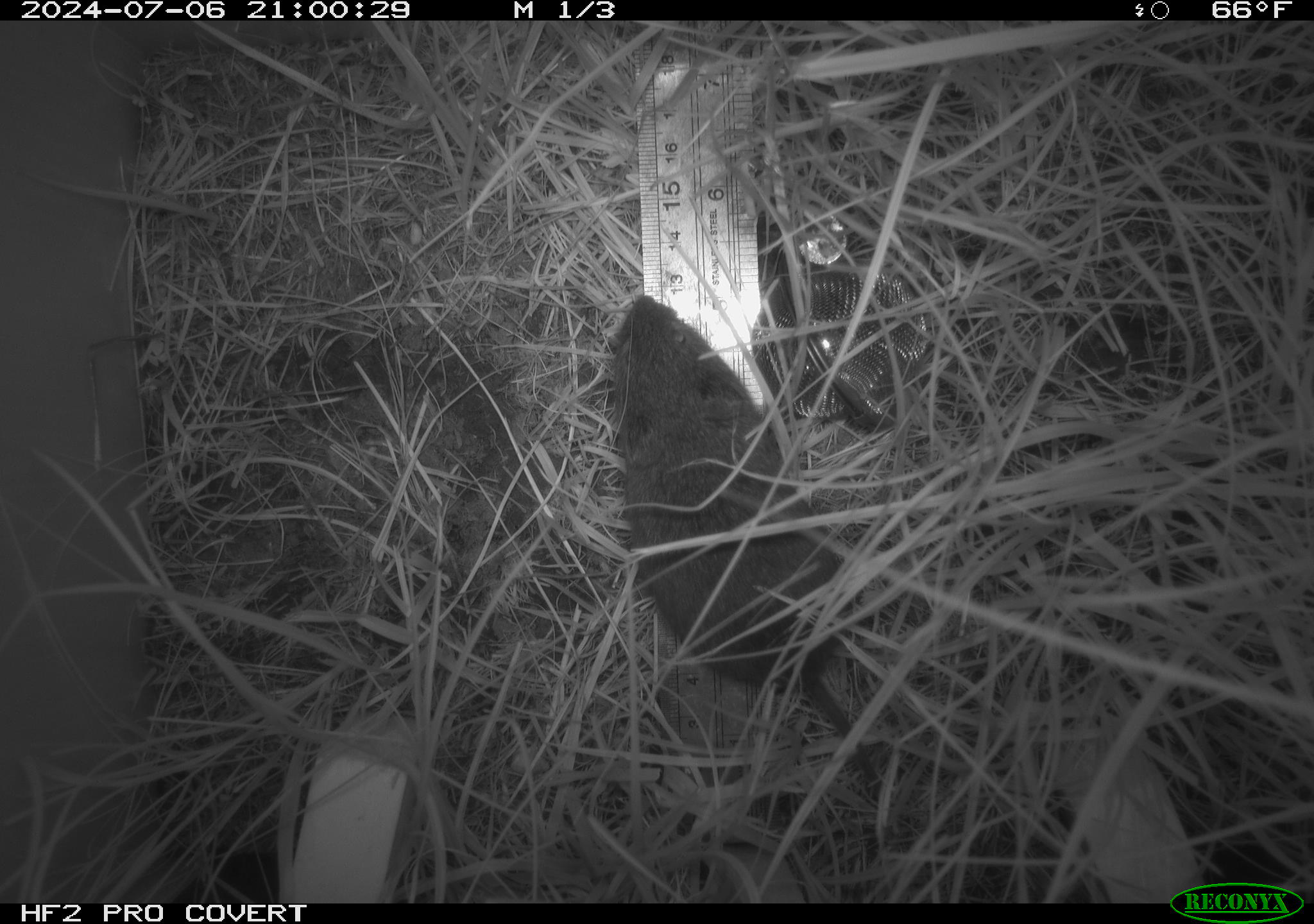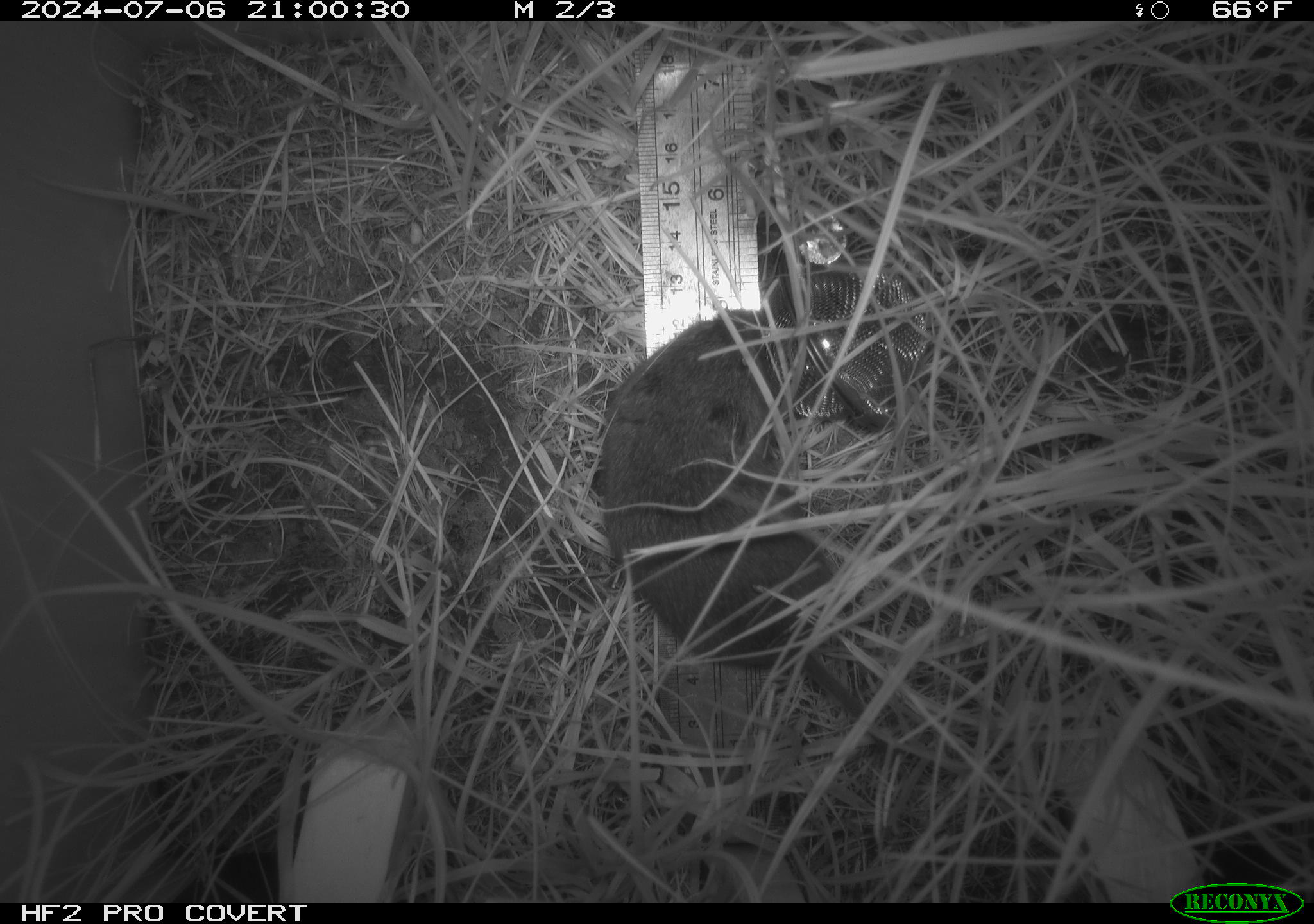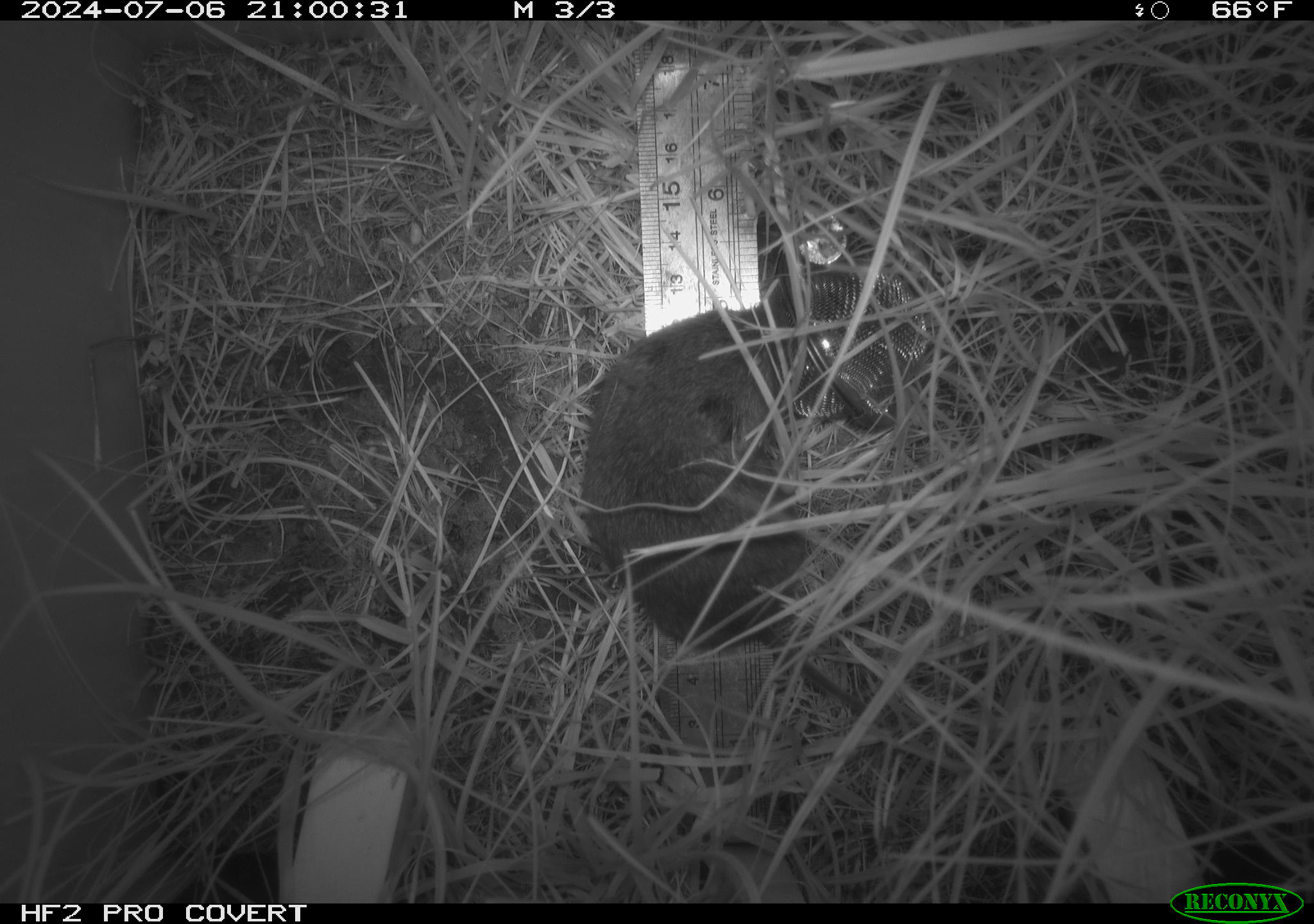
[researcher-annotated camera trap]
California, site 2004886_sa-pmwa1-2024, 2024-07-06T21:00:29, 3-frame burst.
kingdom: Animalia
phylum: Chordata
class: Mammalia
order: Rodentia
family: Cricetidae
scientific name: Arvicolinae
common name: voles, lemmings, and muskrats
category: arvicolinae subfamily